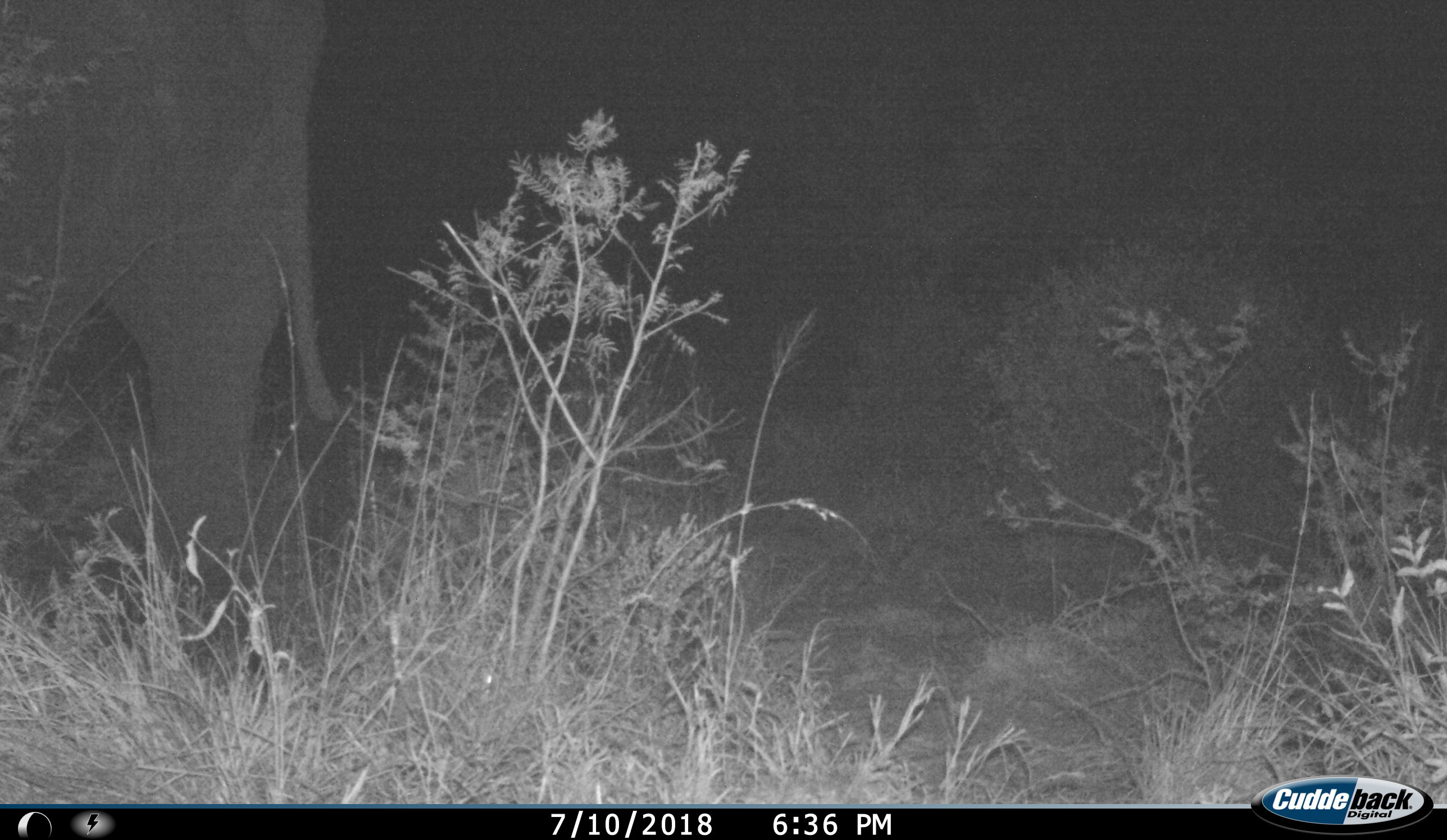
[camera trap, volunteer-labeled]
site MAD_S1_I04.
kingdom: Animalia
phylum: Chordata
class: Mammalia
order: Proboscidea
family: Elephantidae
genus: Loxodonta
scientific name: Loxodonta africana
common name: african bush elephant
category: elephant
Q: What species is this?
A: Elephant (african bush elephant) (Loxodonta africana).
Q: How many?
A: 1.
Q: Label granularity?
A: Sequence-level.